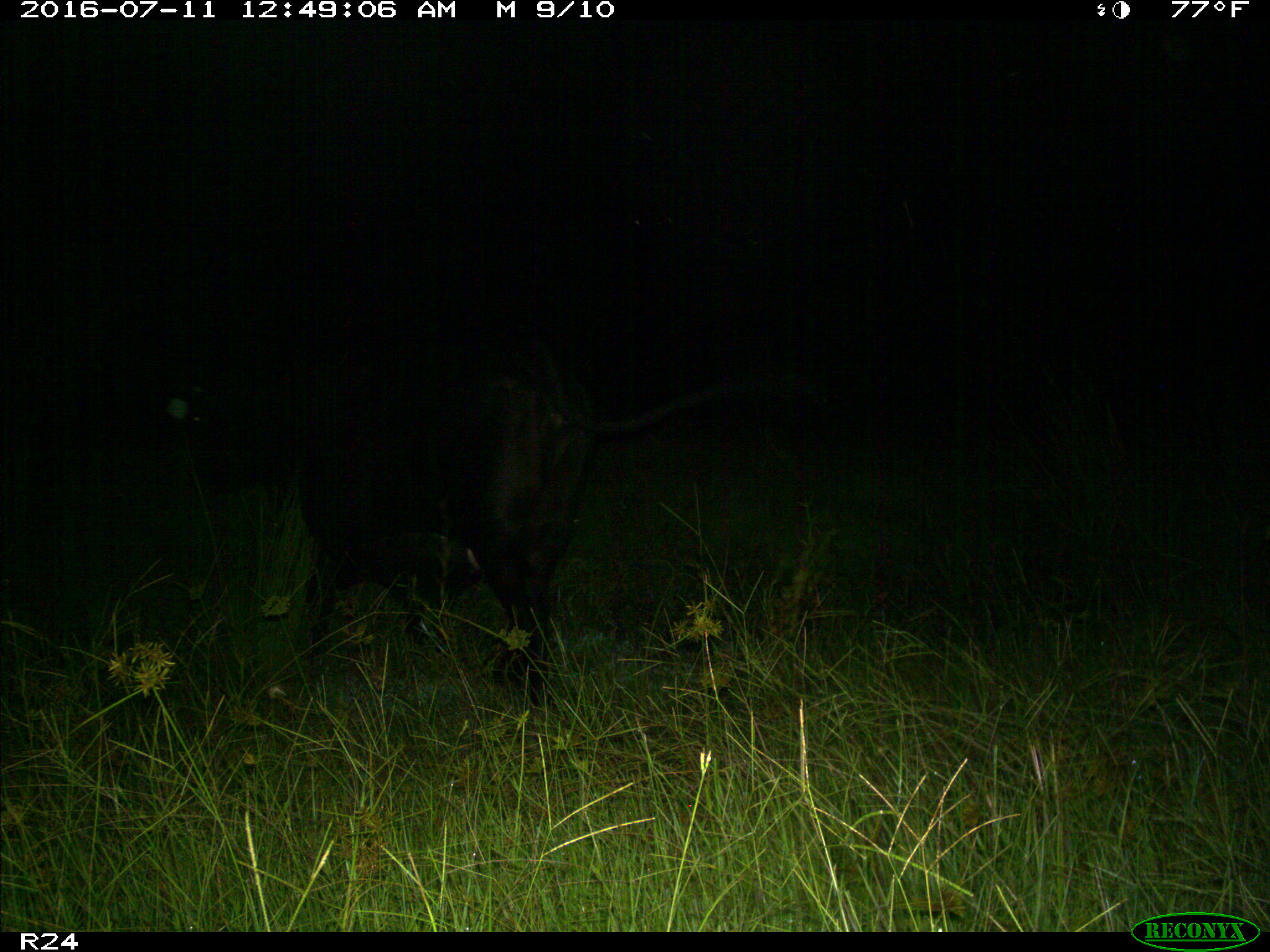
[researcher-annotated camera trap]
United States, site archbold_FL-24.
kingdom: Animalia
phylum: Chordata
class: Mammalia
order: Artiodactyla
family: Bovidae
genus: Bos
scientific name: Bos taurus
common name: domestic cow